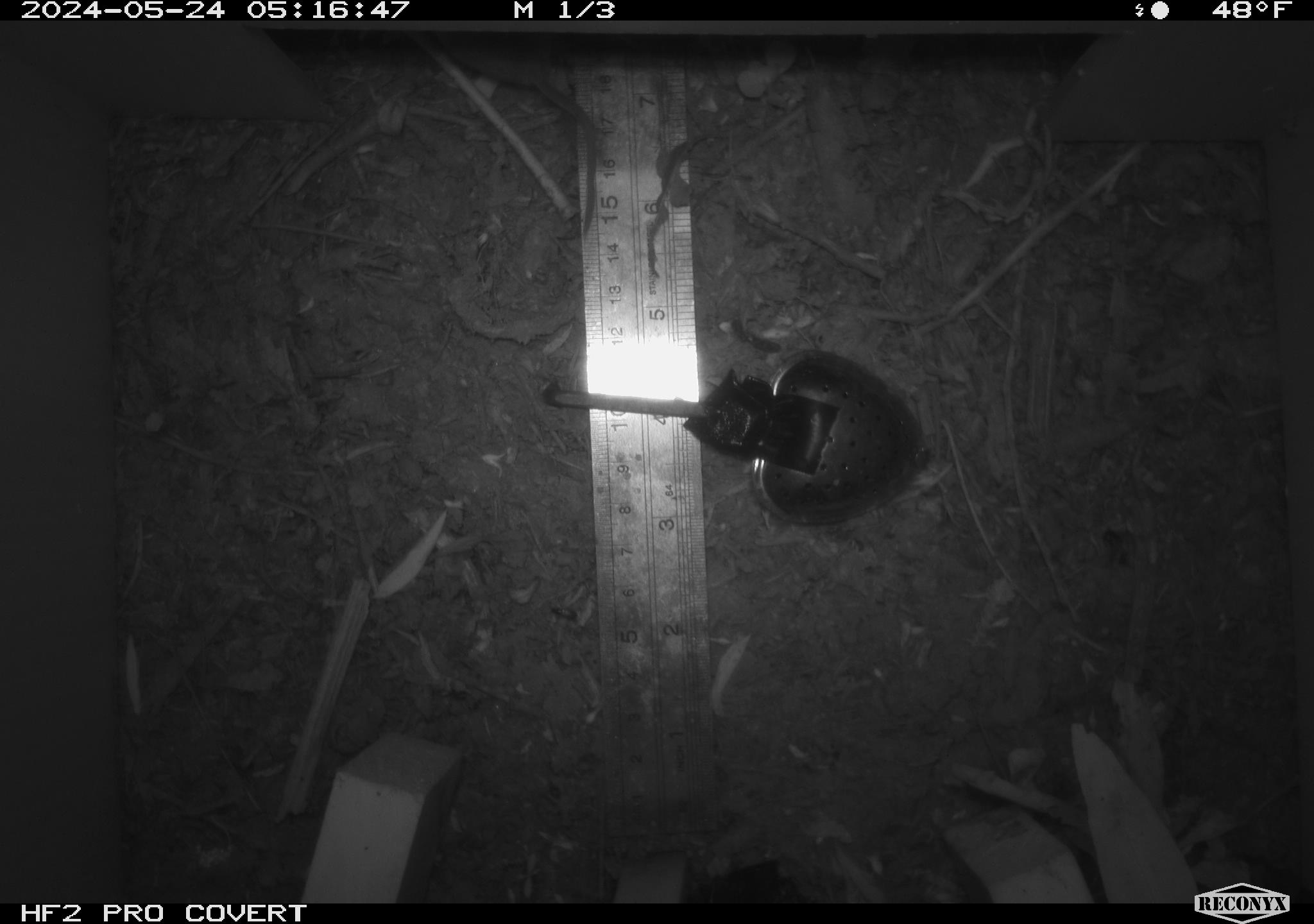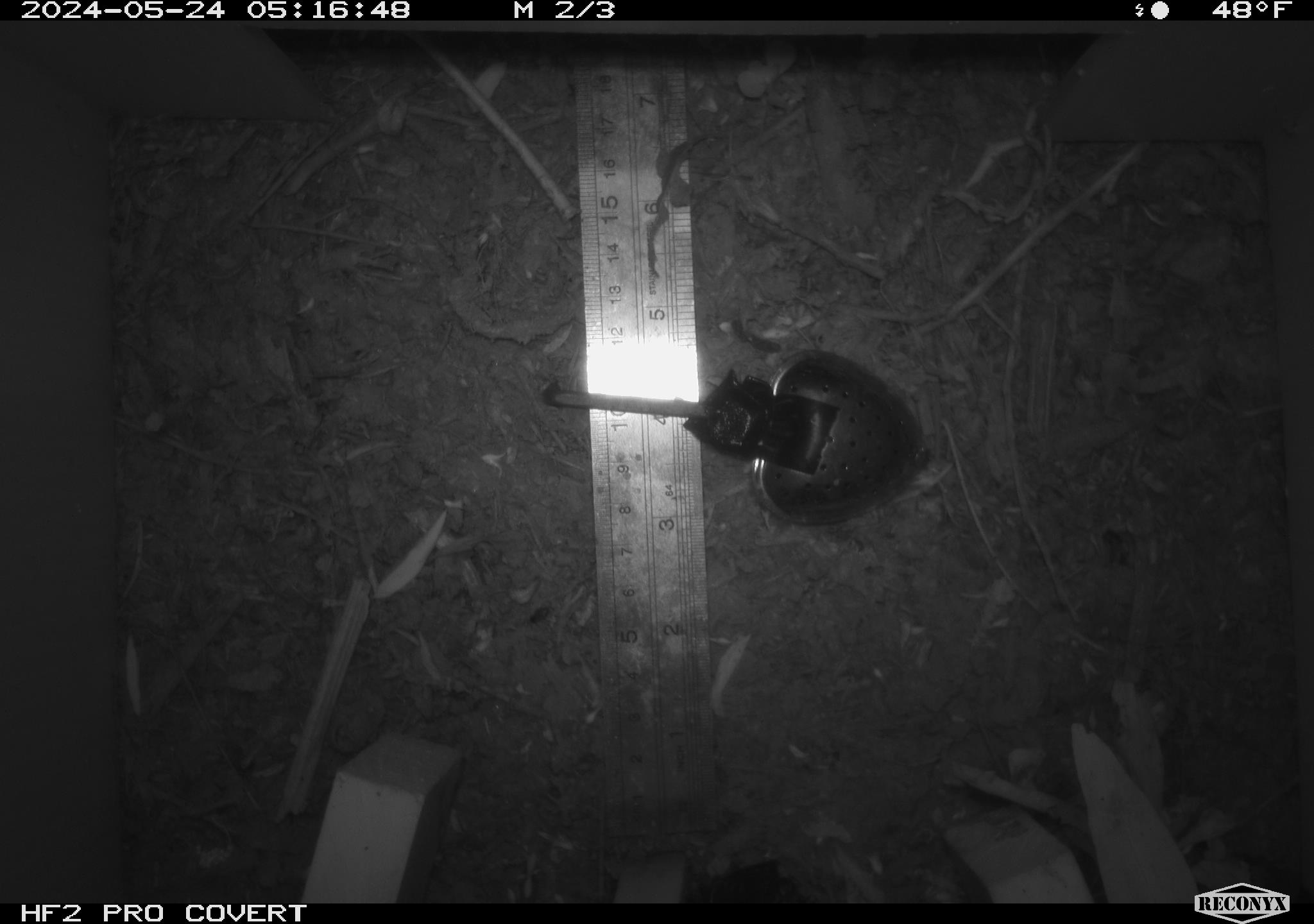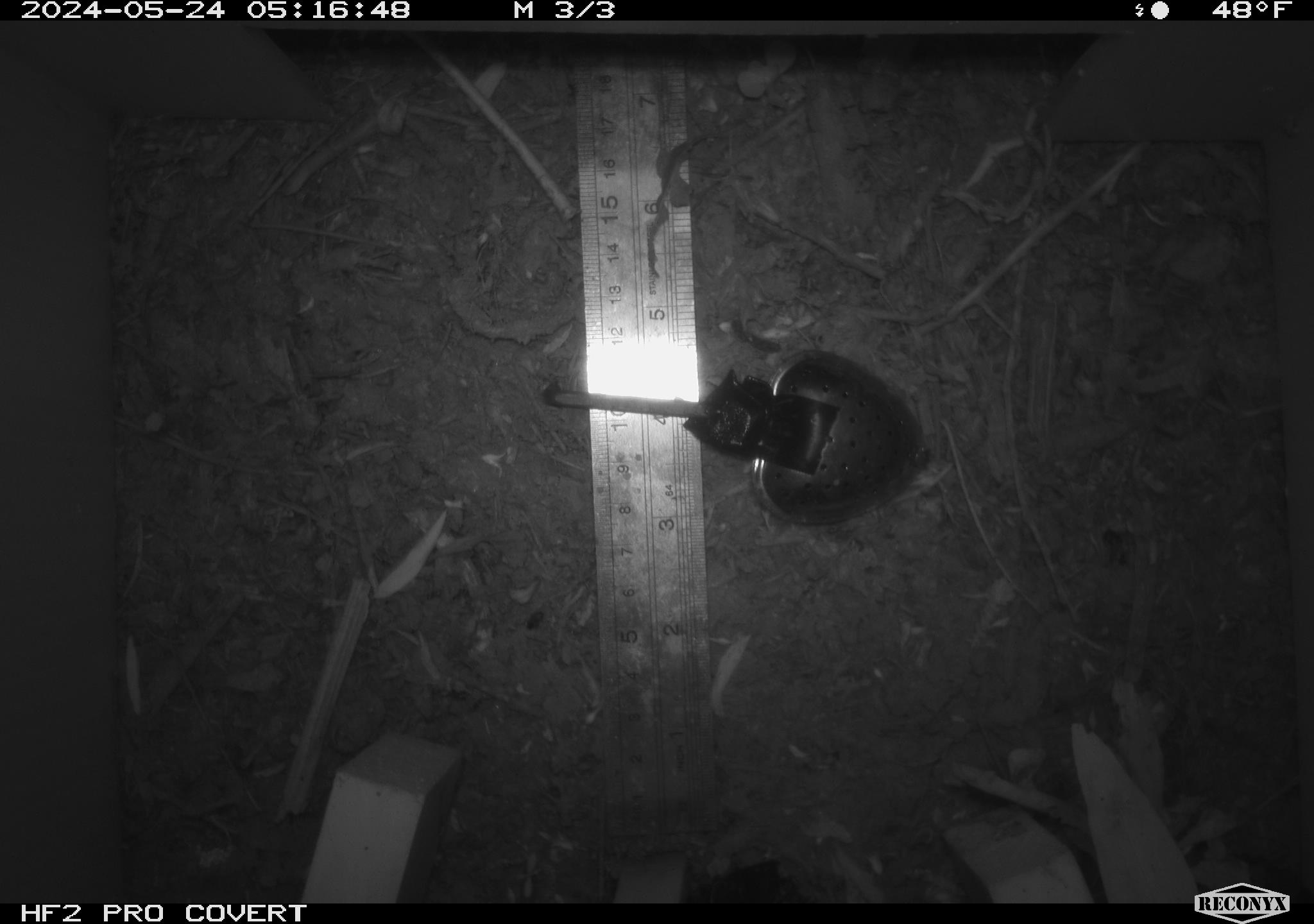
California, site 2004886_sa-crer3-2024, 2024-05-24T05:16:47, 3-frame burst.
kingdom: Animalia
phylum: Chordata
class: Mammalia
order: Rodentia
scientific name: Rodentia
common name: mouse species